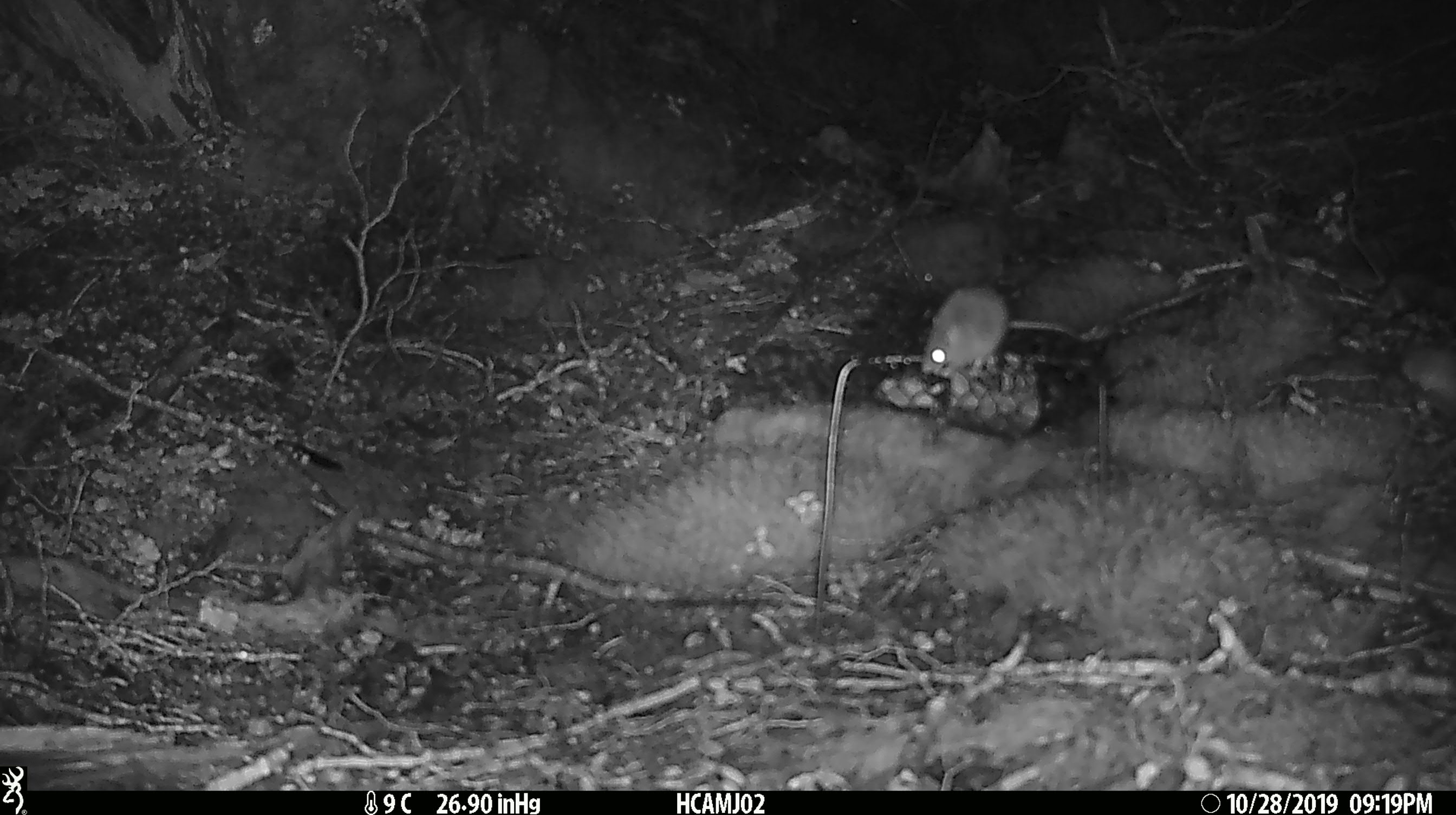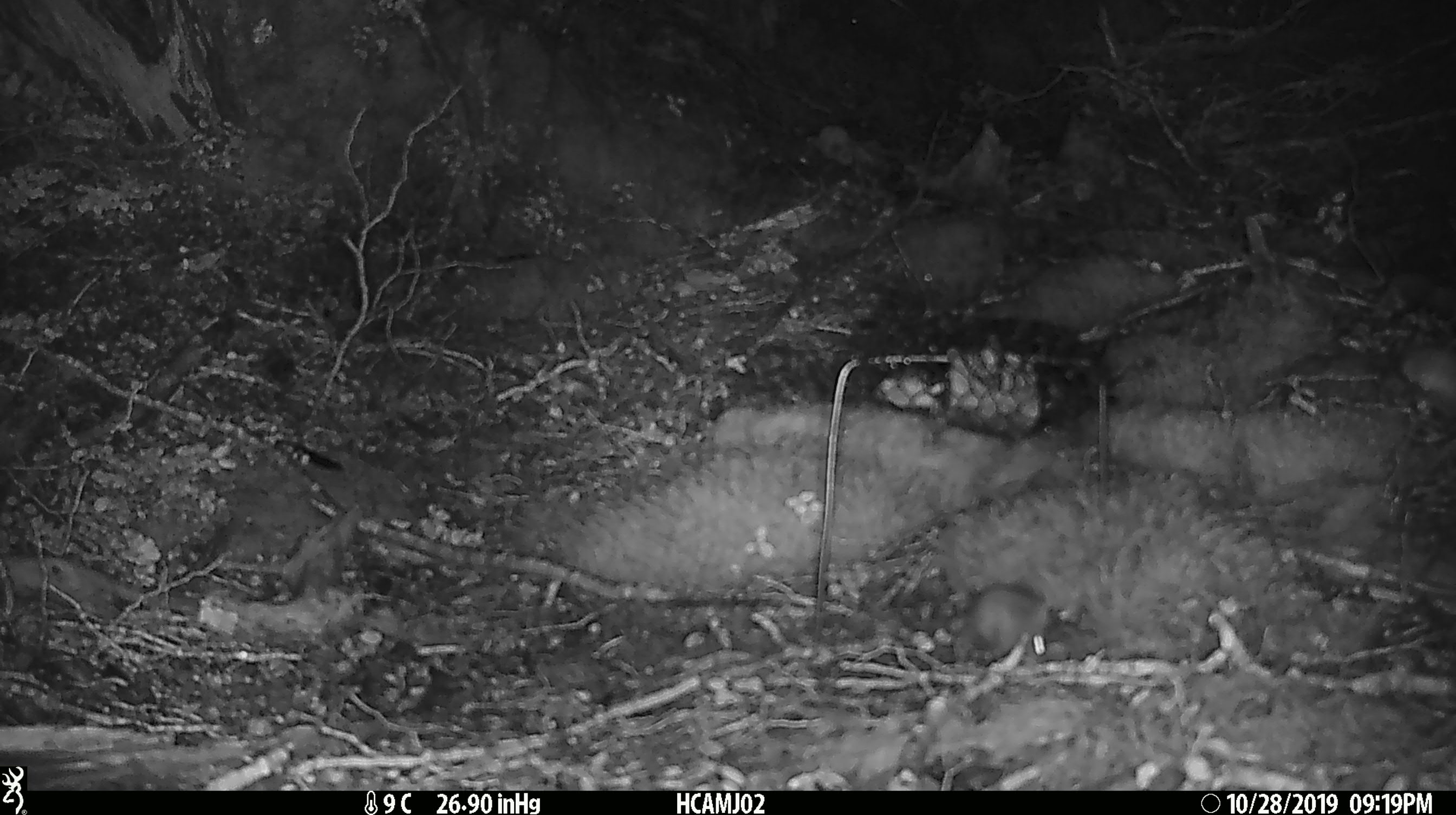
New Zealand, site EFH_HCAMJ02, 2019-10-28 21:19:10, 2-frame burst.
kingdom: Animalia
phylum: Chordata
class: Mammalia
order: Rodentia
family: Muridae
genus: Mus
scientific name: Mus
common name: mouse